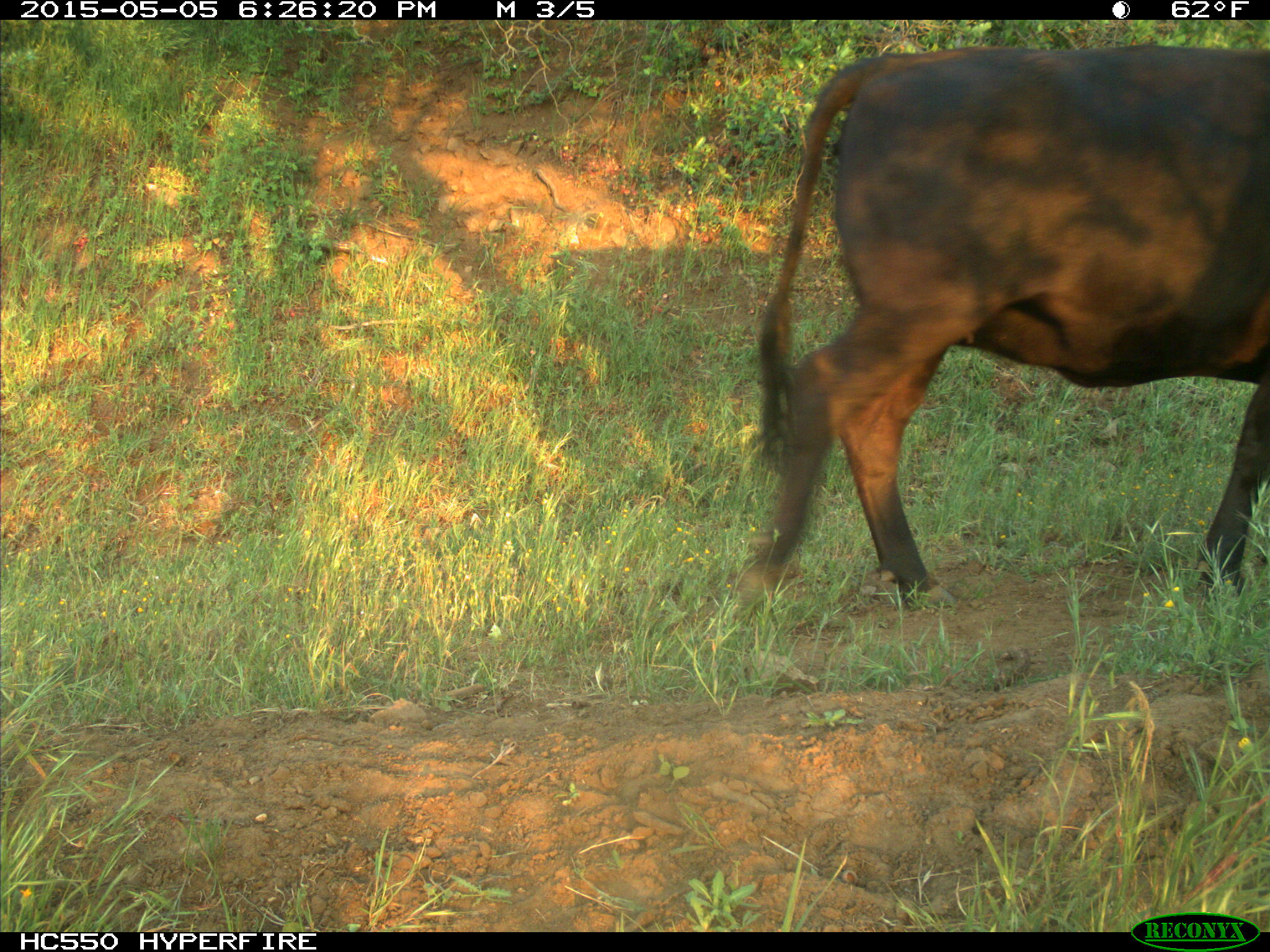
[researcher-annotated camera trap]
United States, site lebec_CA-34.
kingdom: Animalia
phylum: Chordata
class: Mammalia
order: Artiodactyla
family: Bovidae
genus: Bos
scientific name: Bos taurus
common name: domestic cow